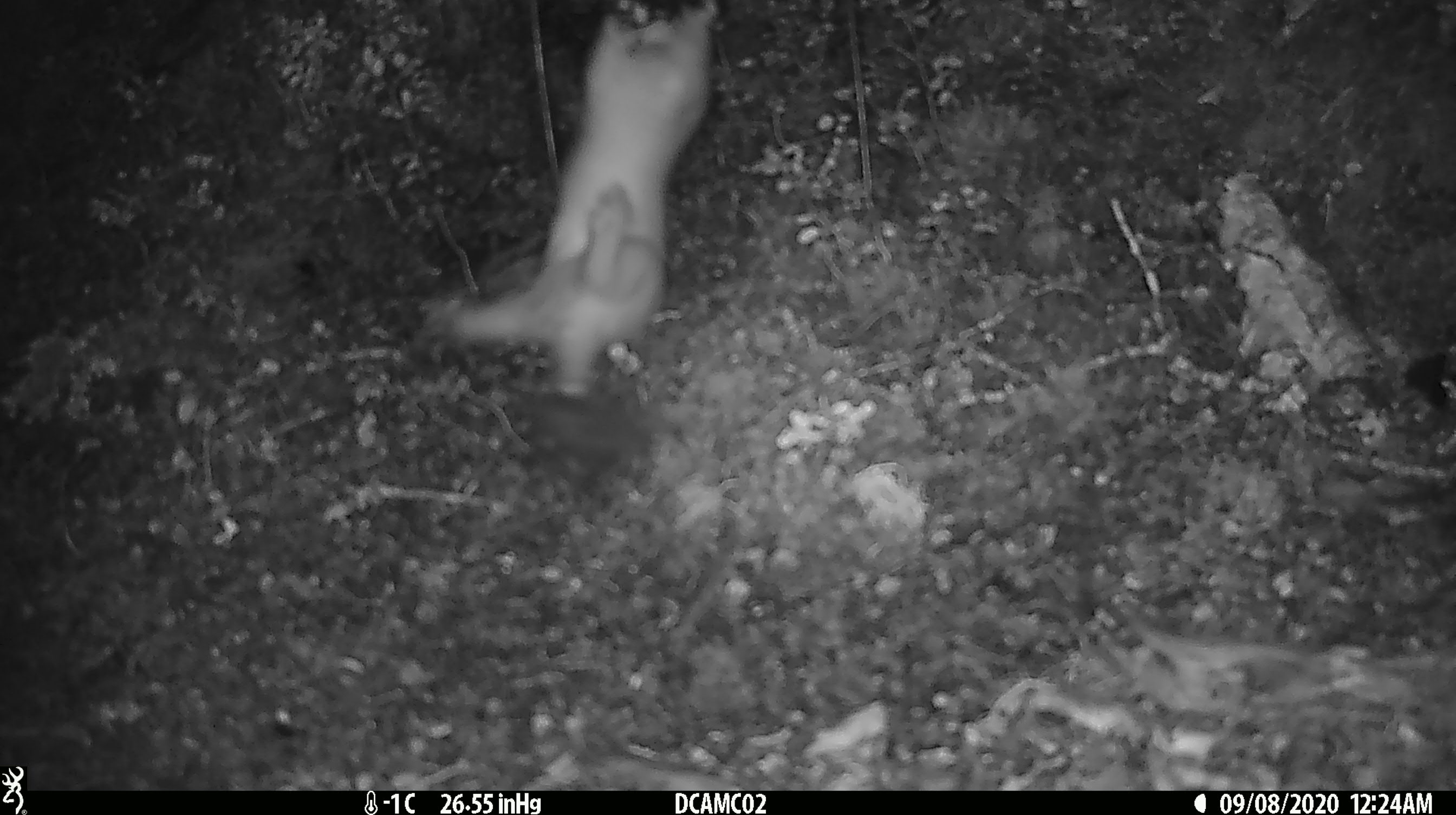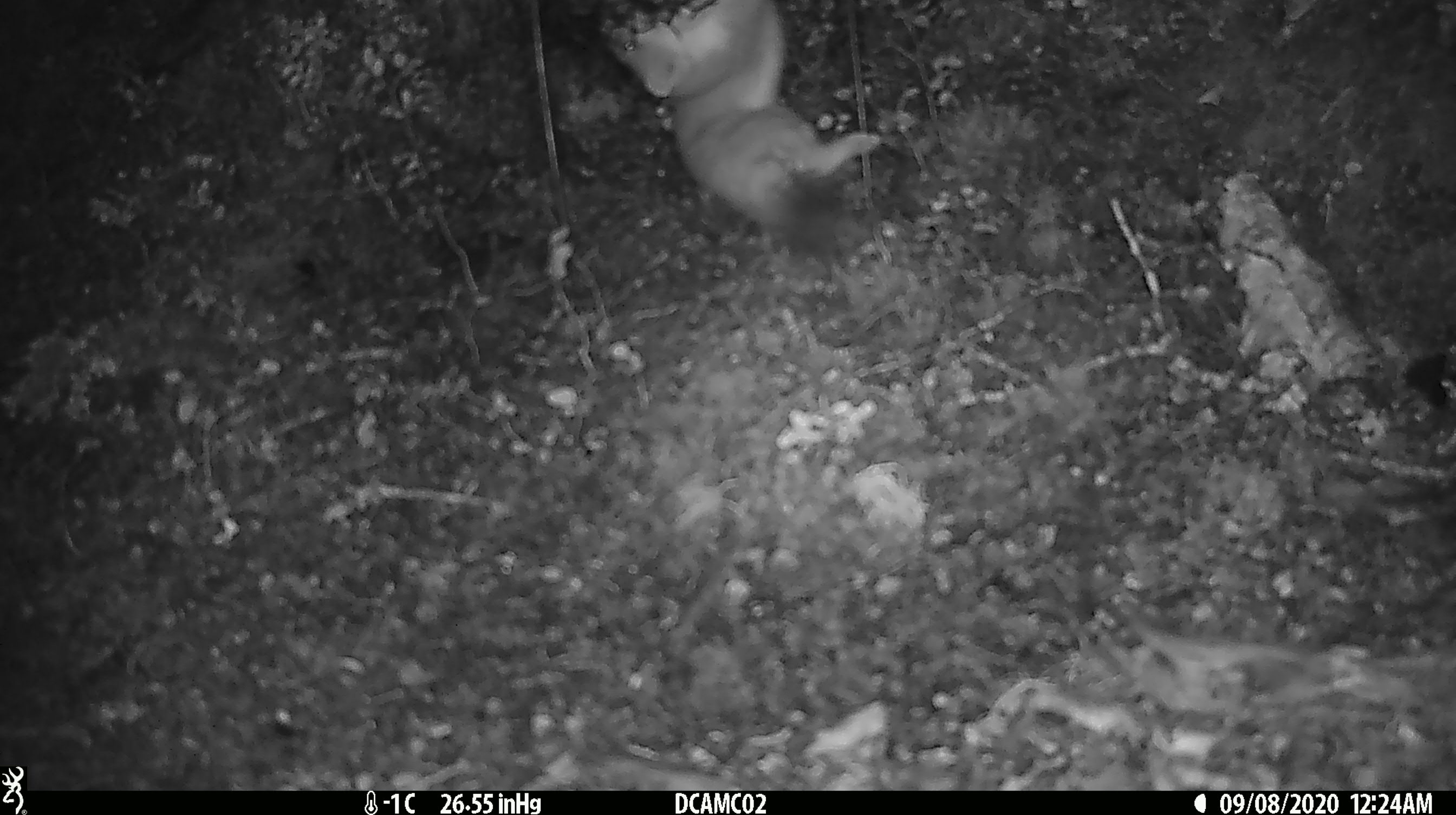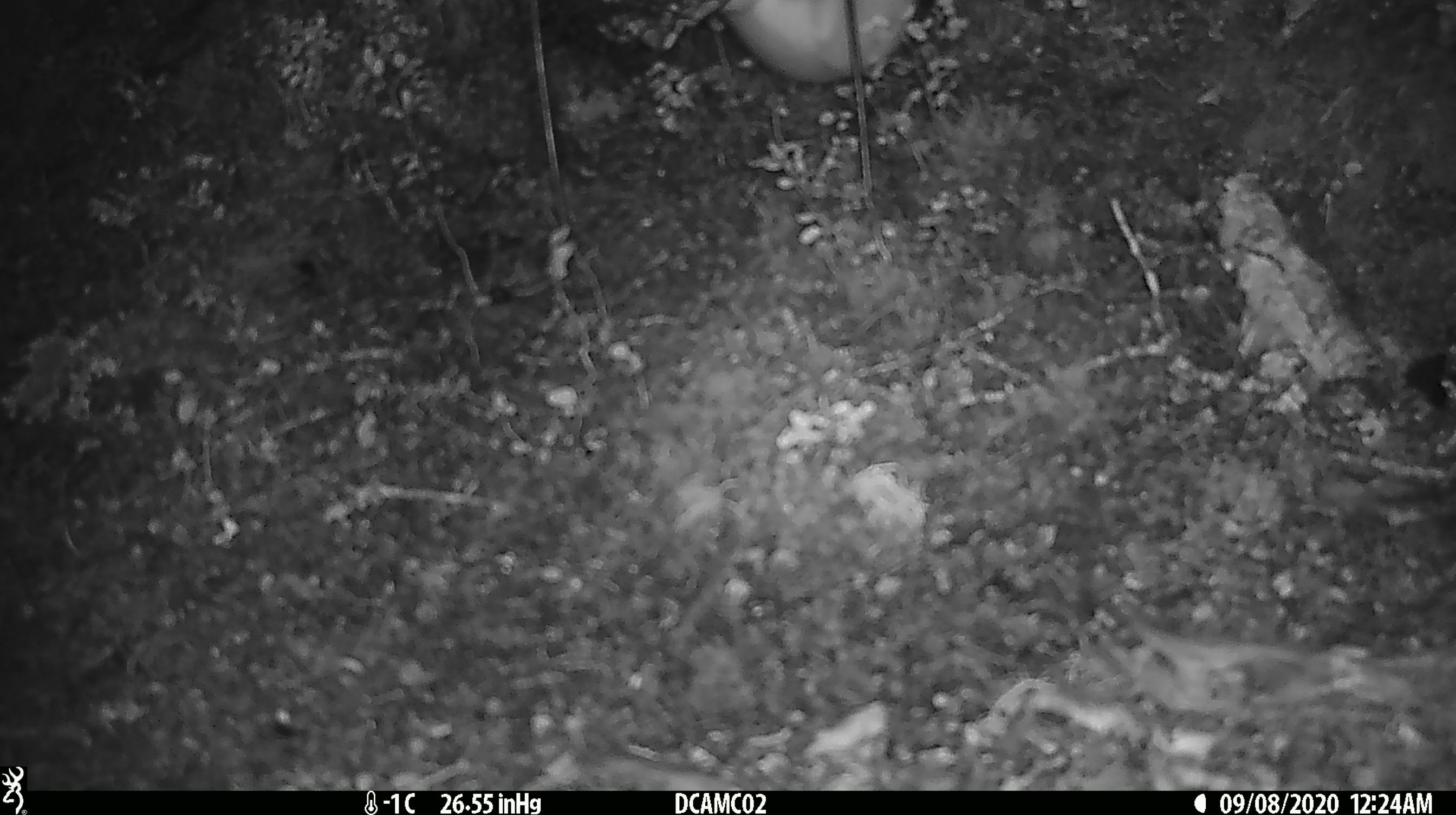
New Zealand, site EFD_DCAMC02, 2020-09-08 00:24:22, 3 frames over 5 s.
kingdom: Animalia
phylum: Chordata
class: Mammalia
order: Carnivora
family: Mustelidae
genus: Mustela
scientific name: Mustela erminea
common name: stoat